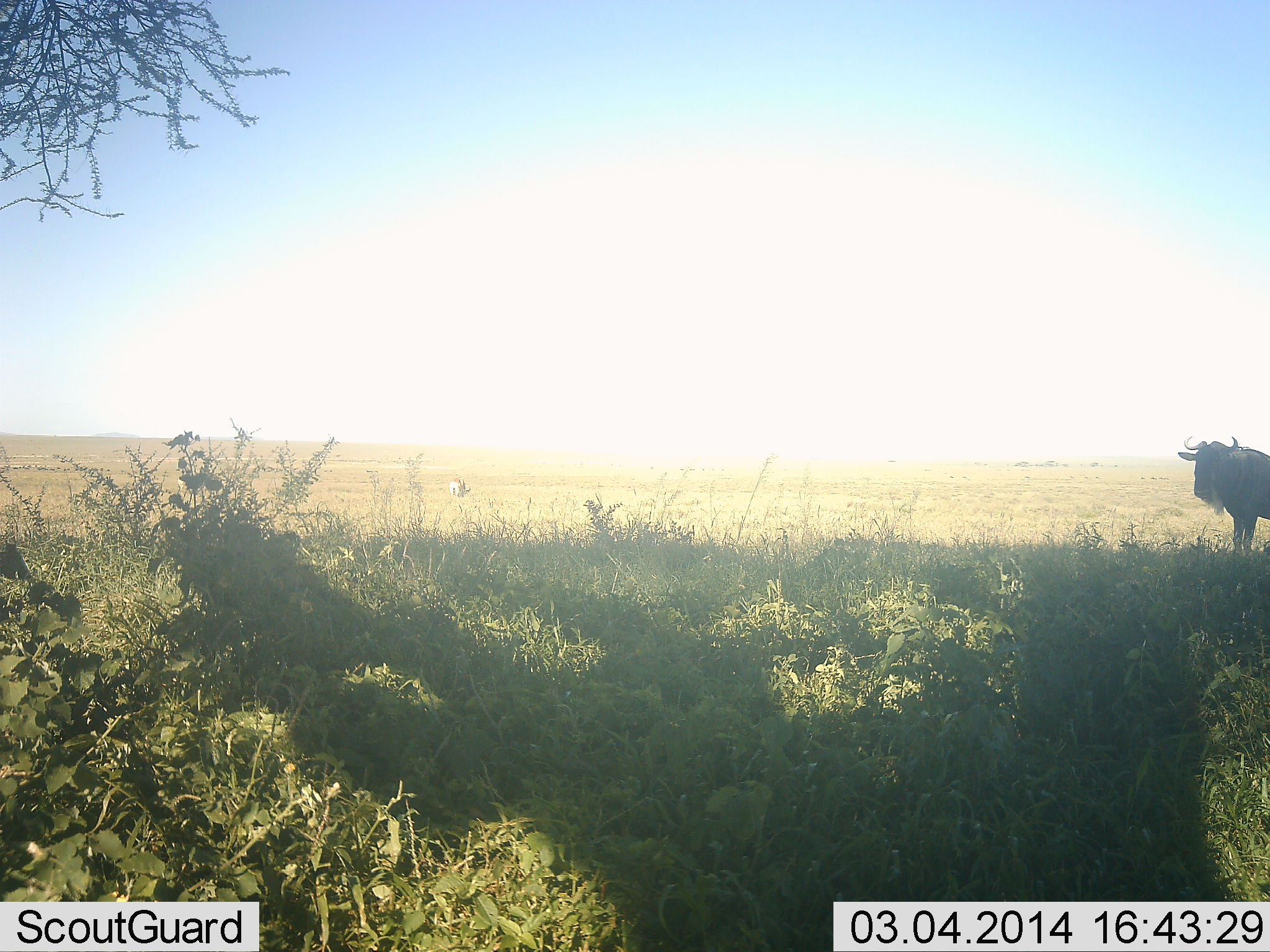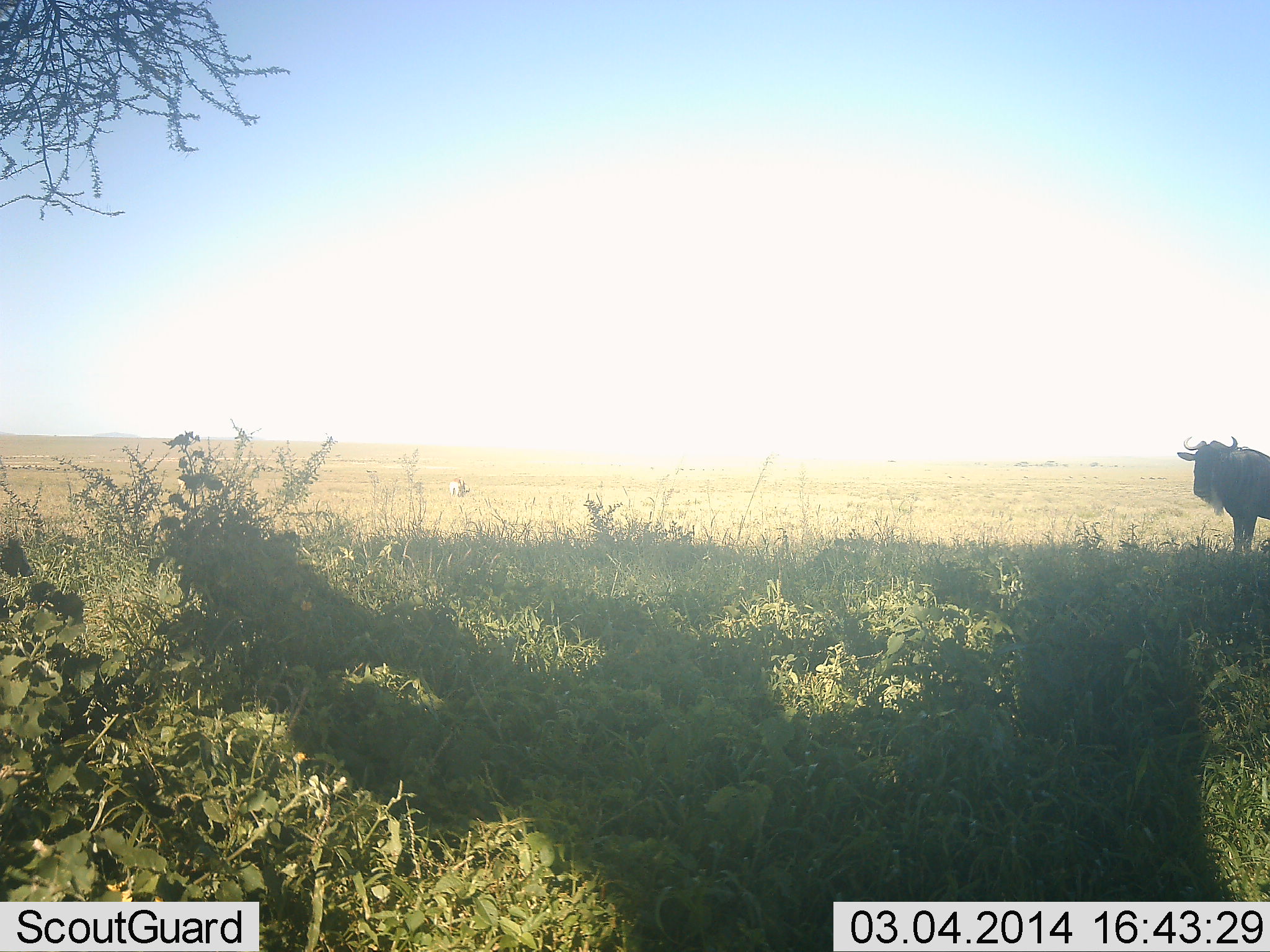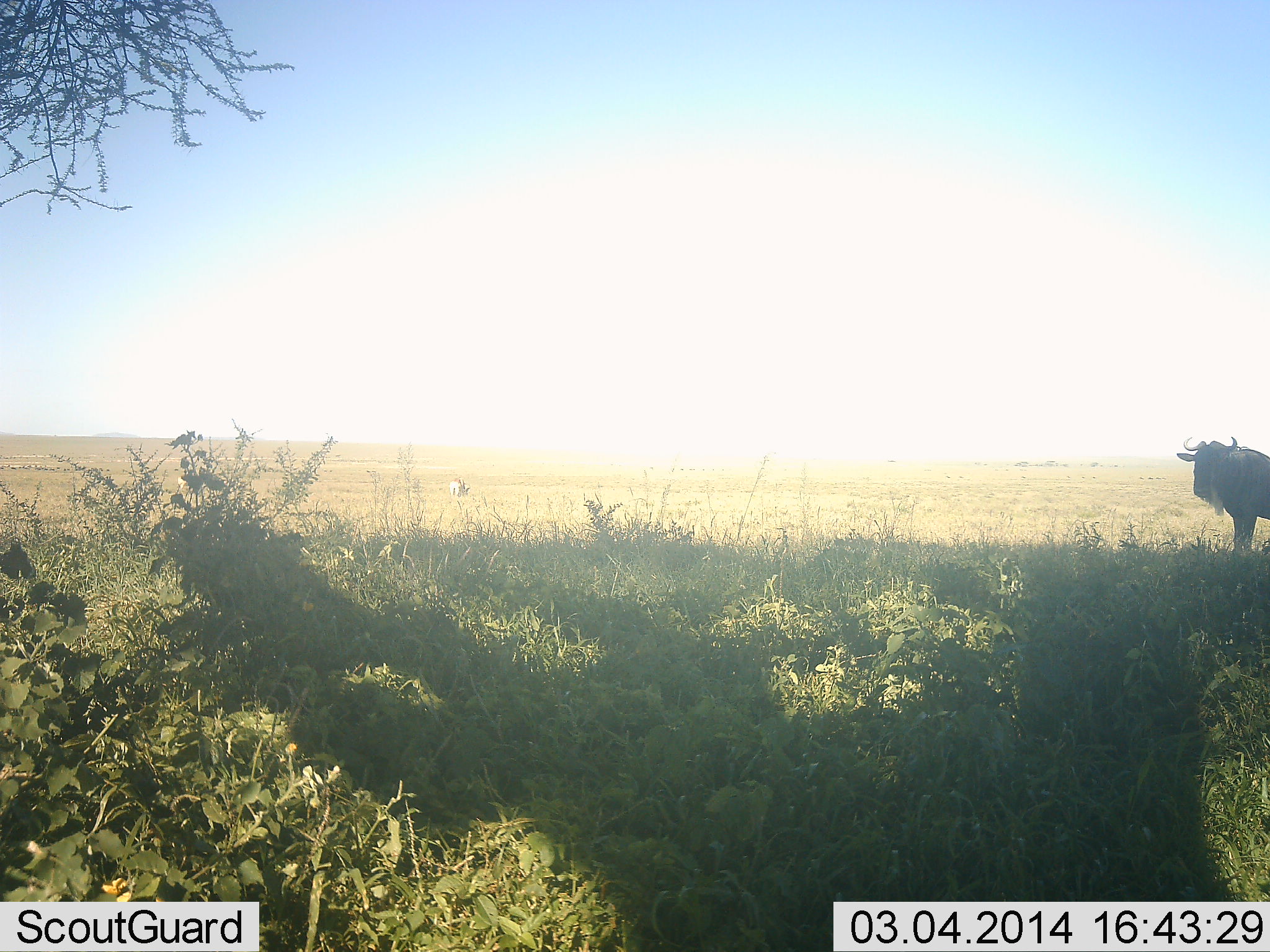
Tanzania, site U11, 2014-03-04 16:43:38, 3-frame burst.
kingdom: Animalia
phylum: Chordata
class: Mammalia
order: Artiodactyla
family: Bovidae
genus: Connochaetes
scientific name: Connochaetes taurinus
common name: blue wildebeest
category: wildebeest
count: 1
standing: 98%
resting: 0%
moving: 2%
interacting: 0%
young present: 0%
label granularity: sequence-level